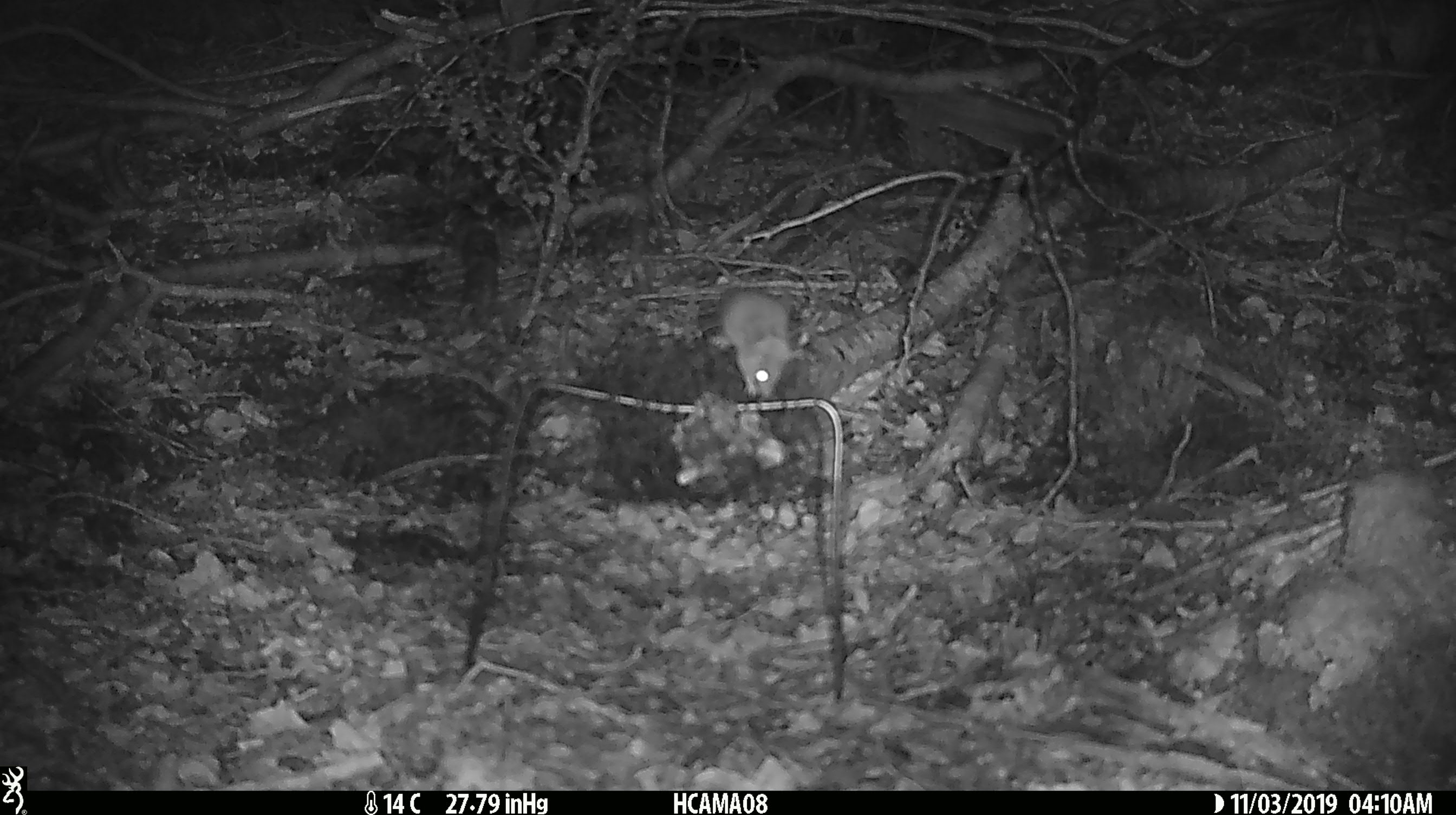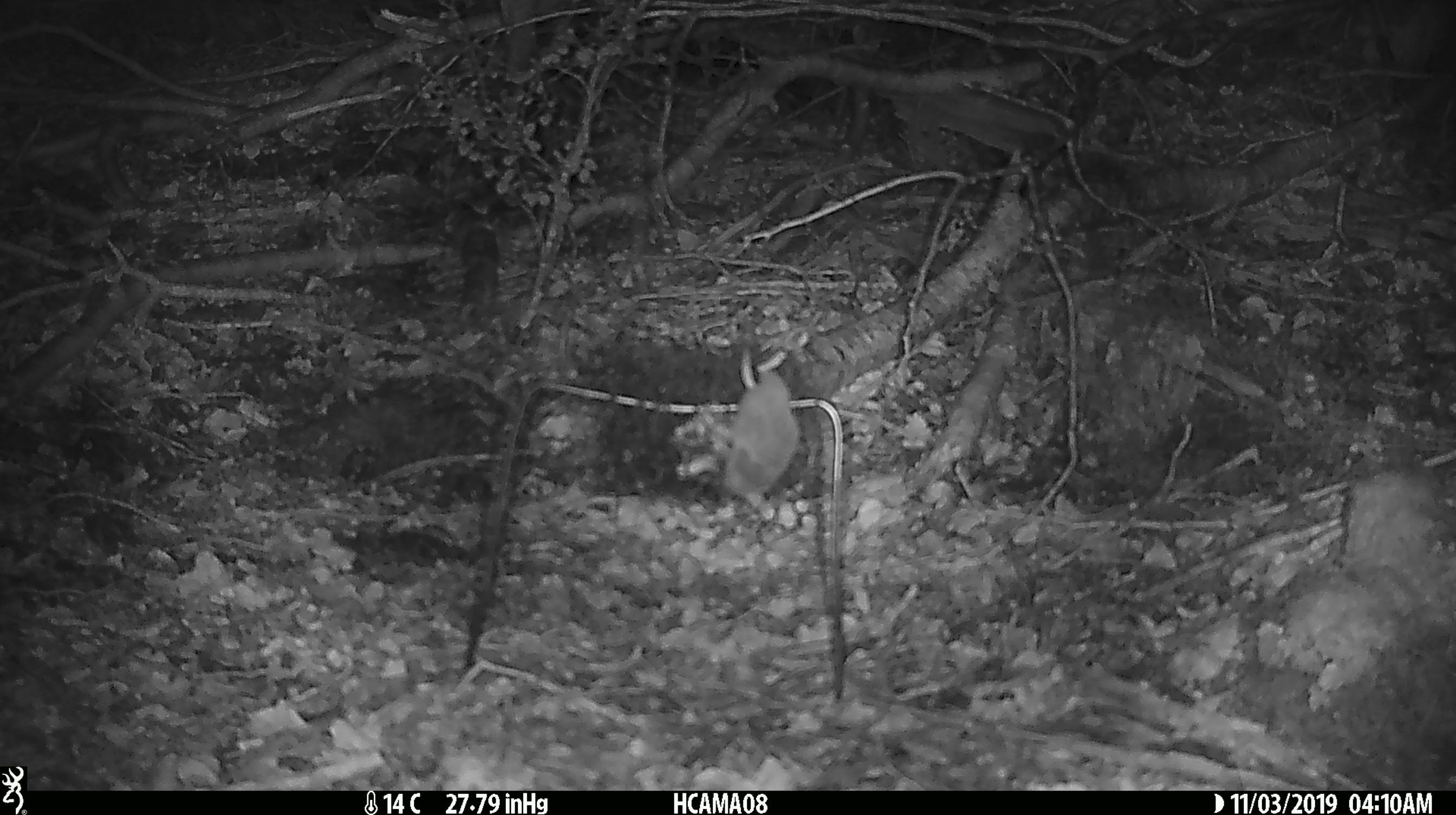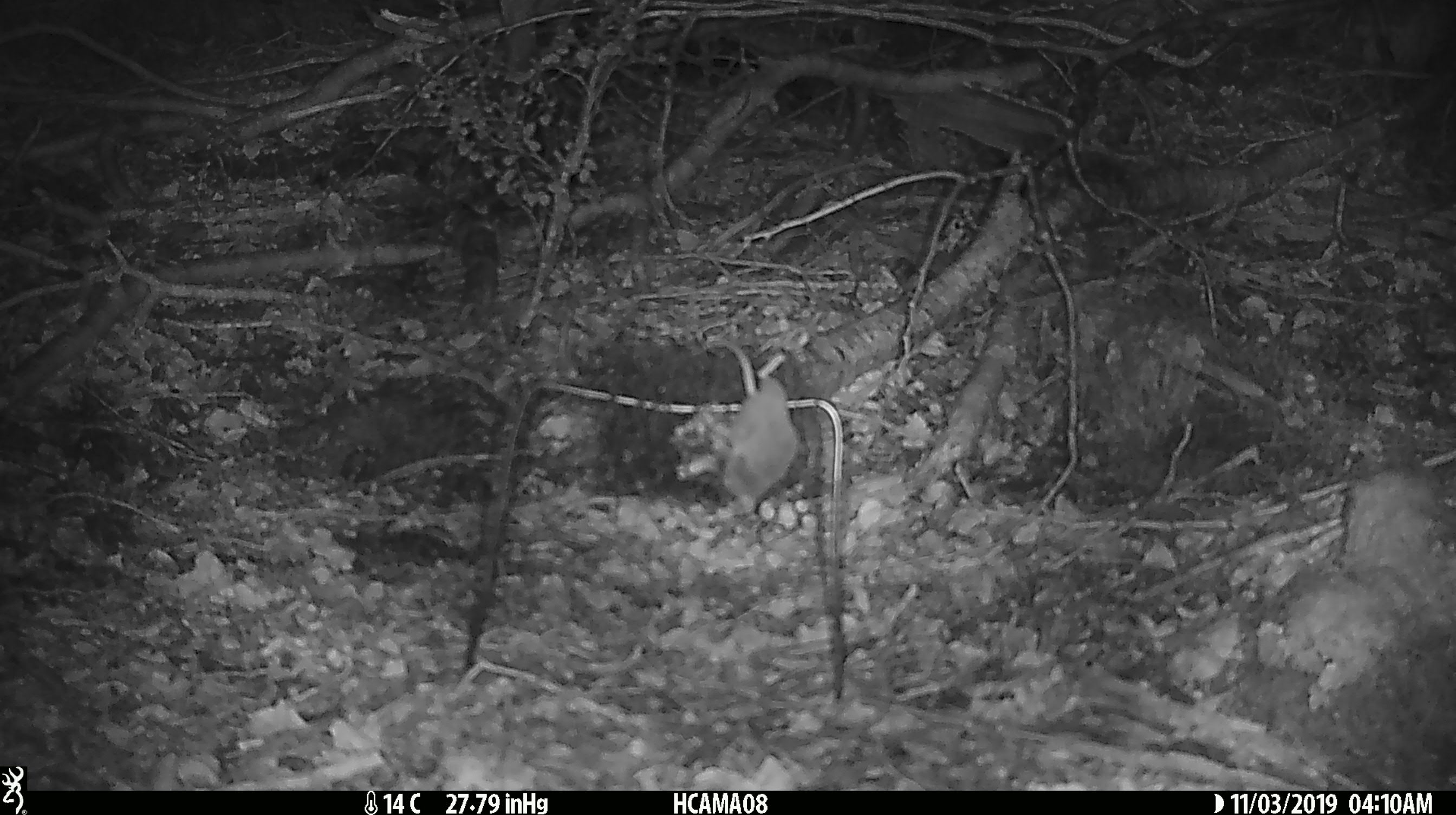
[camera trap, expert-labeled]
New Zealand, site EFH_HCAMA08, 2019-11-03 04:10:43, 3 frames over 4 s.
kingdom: Animalia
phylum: Chordata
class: Mammalia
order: Rodentia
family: Muridae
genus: Mus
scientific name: Mus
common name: mouse